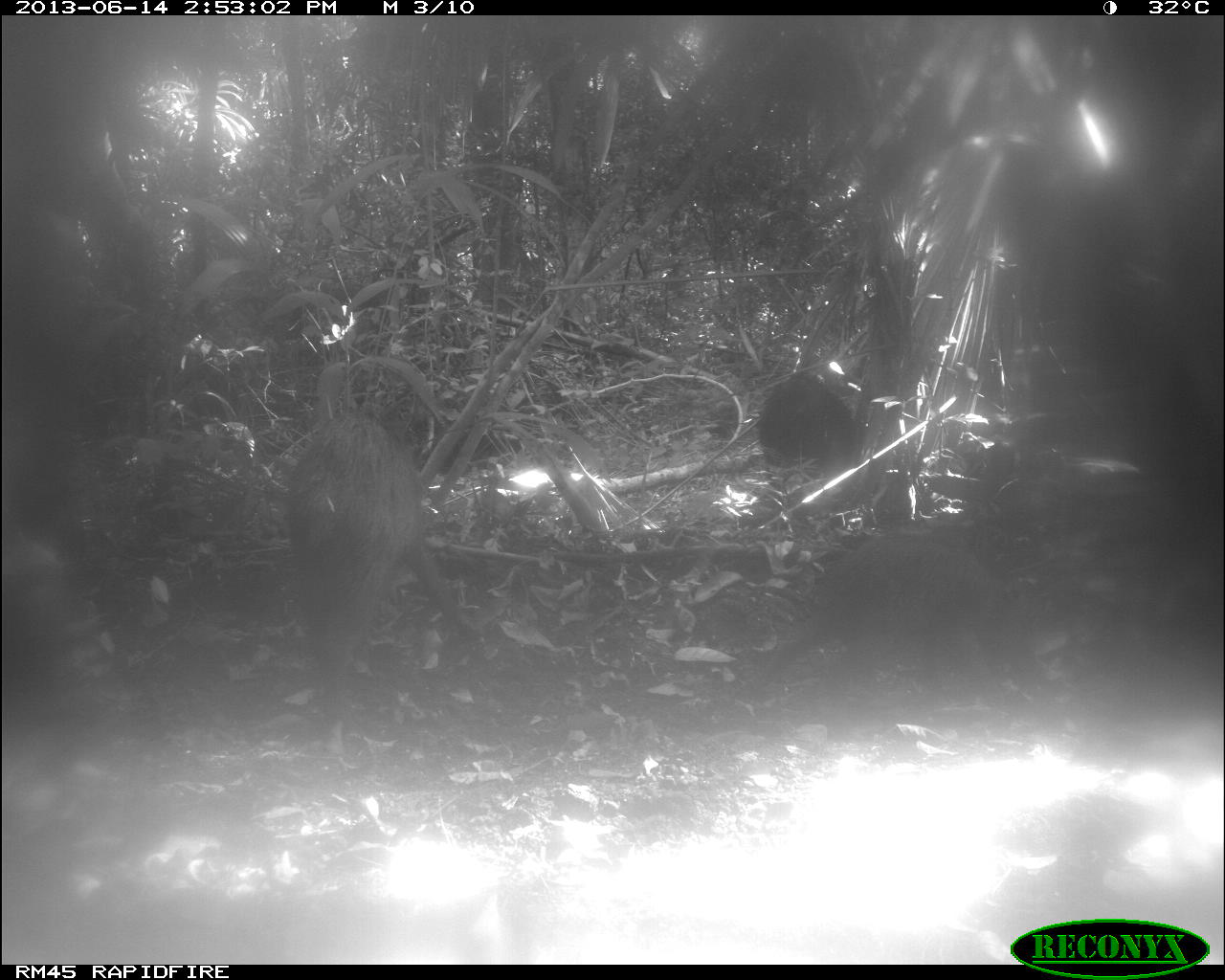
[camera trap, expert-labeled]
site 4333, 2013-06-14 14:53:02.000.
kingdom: Animalia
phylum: Chordata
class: Mammalia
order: Artiodactyla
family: Tayassuidae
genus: Tayassu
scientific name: Tayassu pecari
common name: white-lipped peccary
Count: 3.